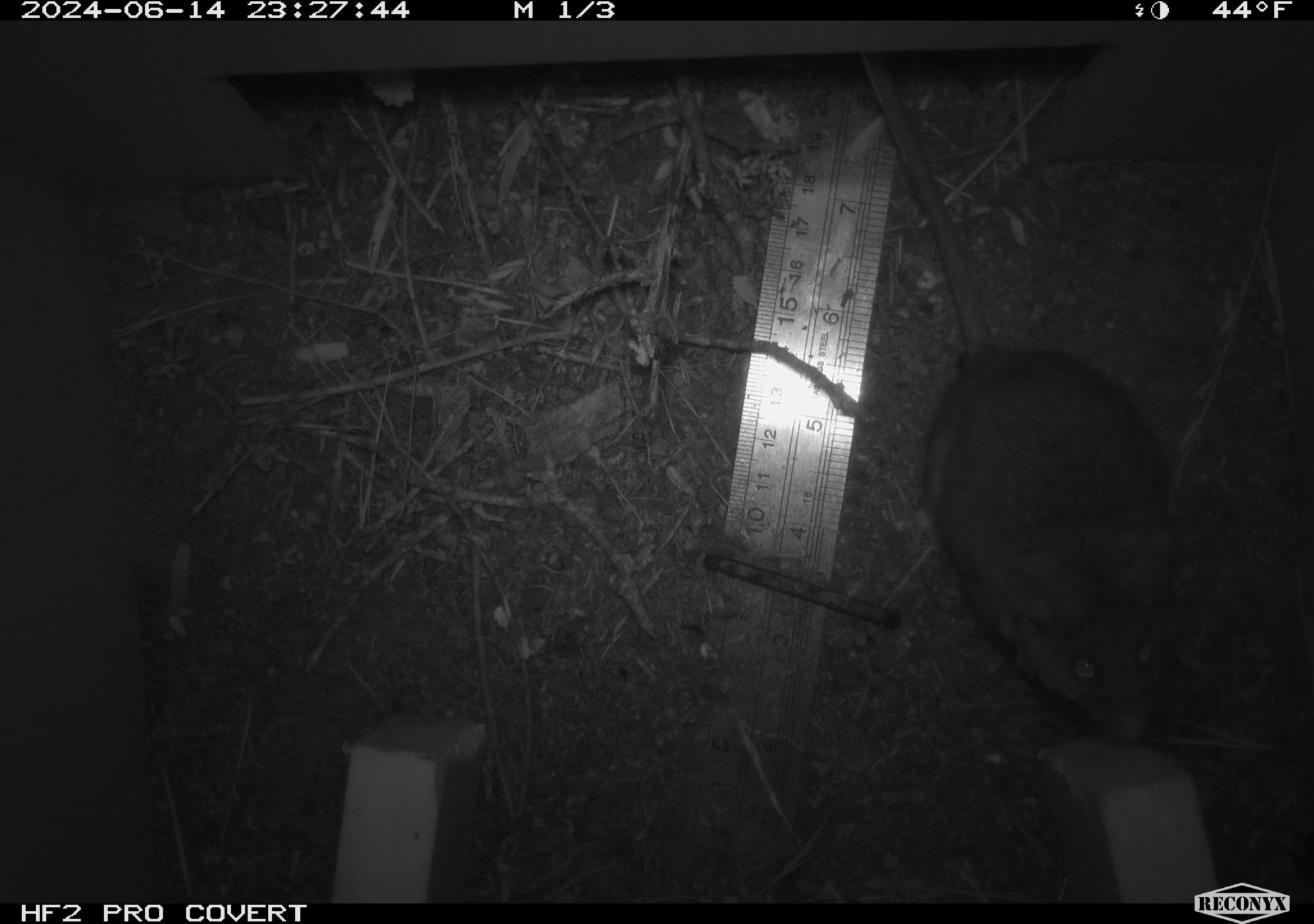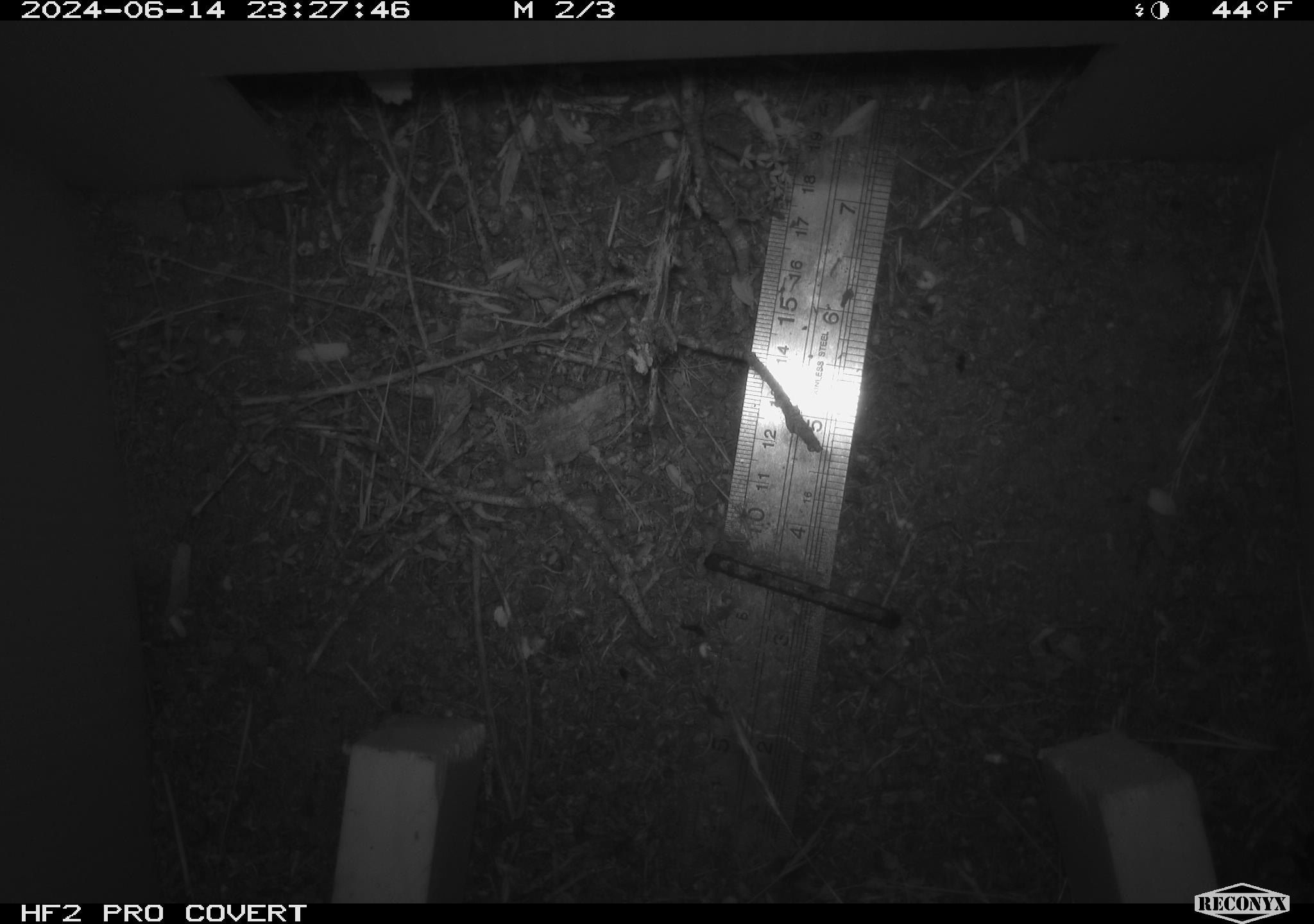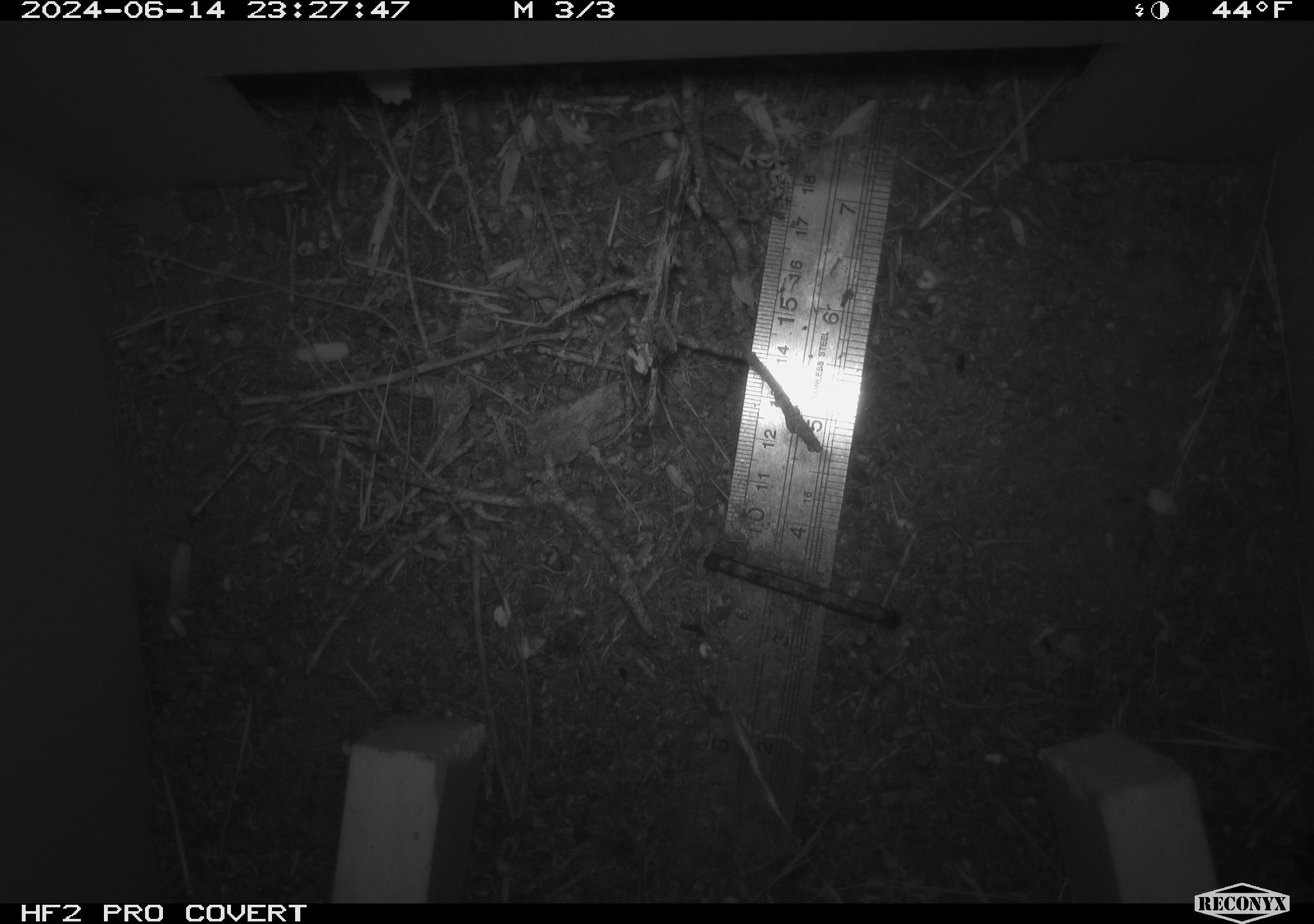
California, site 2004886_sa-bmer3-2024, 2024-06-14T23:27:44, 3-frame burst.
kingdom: Animalia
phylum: Chordata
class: Mammalia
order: Rodentia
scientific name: Rodentia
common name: mouse species